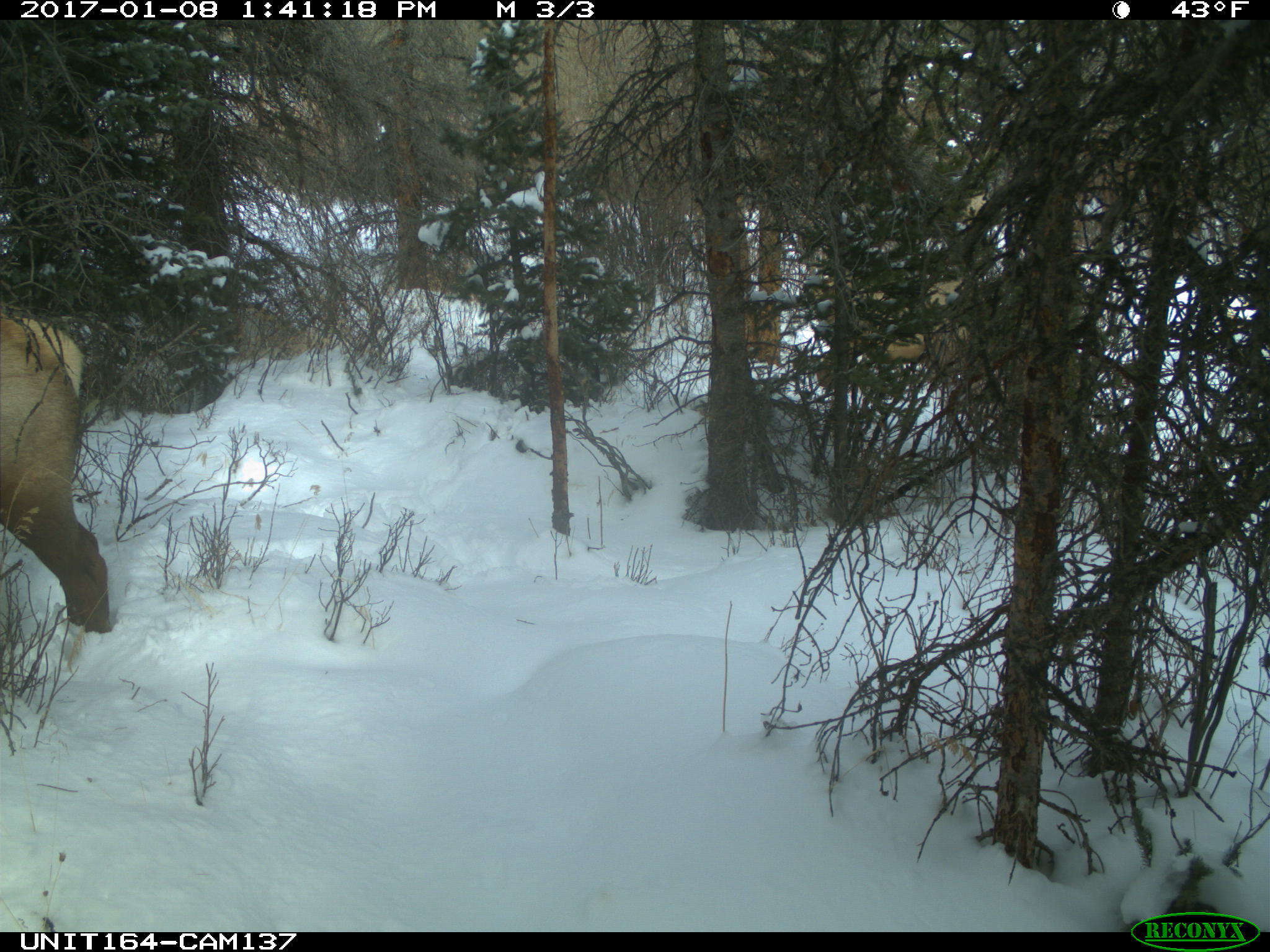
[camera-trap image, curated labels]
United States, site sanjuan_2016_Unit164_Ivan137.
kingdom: Animalia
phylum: Chordata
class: Mammalia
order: Artiodactyla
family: Cervidae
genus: Cervus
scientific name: Cervus elaphus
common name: red deer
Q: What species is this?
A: Cervus elaphus (red deer).